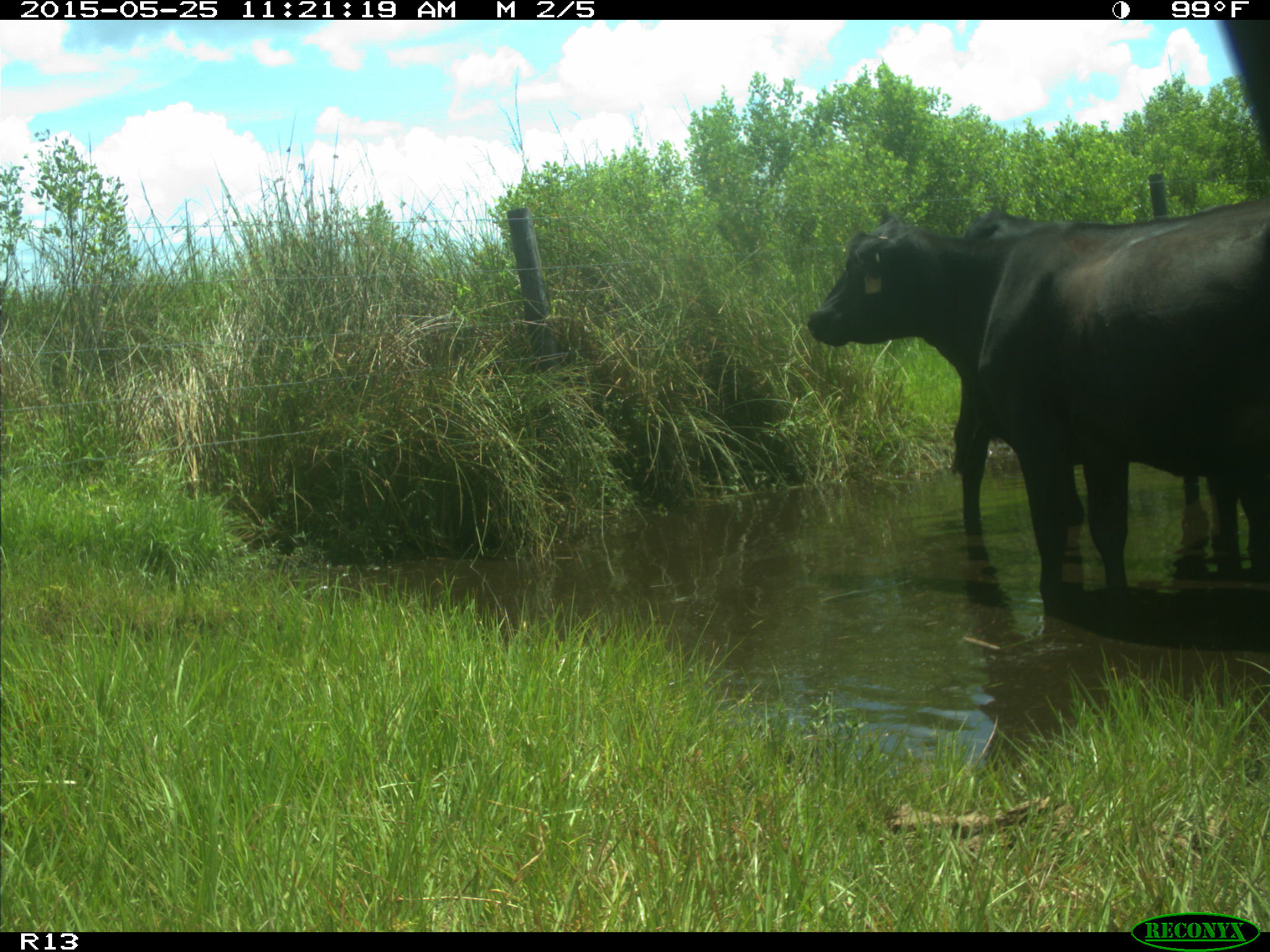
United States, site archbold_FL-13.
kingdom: Animalia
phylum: Chordata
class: Mammalia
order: Artiodactyla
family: Bovidae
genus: Bos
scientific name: Bos taurus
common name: domestic cow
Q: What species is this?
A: Bos taurus (domestic cow).